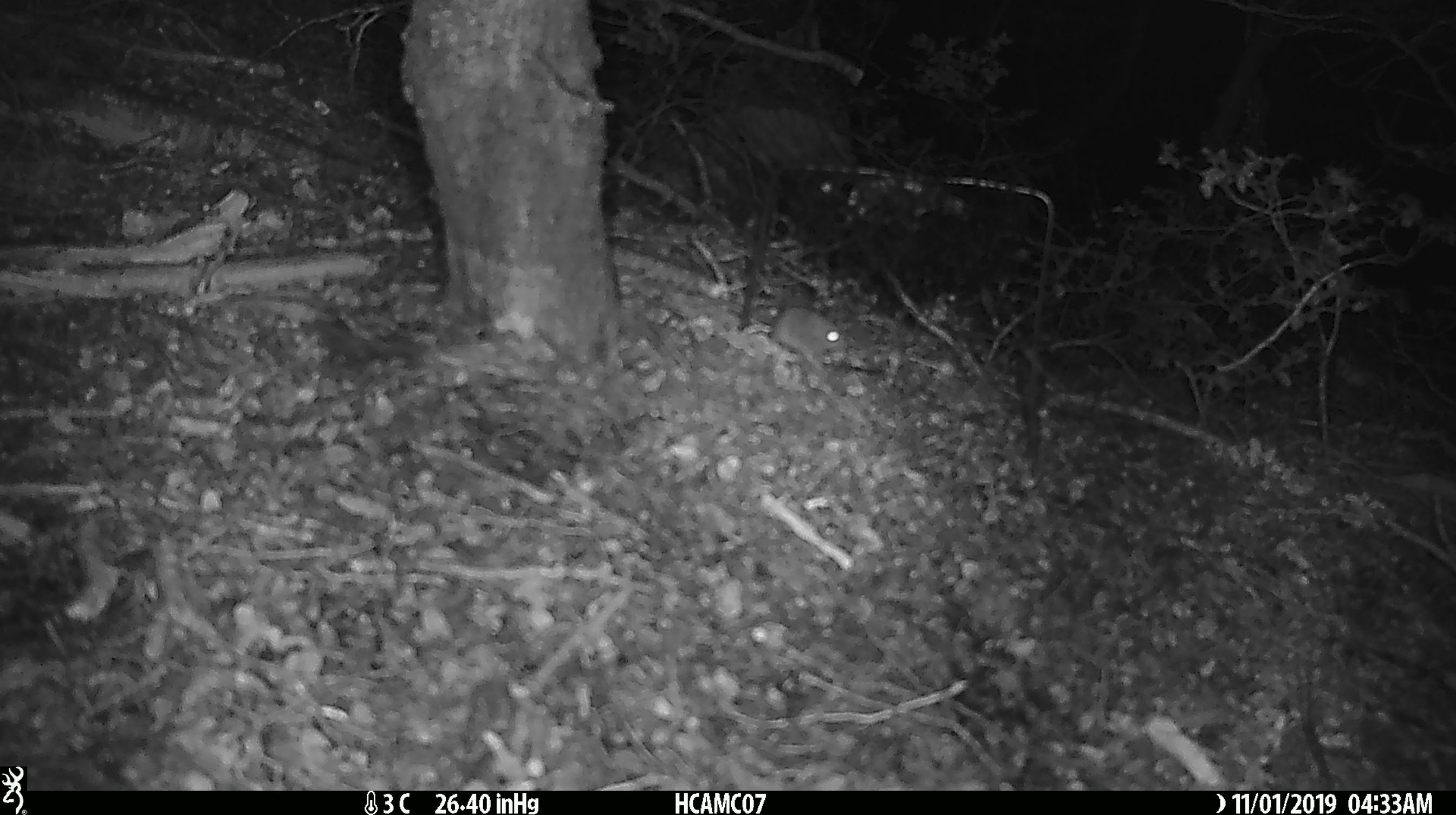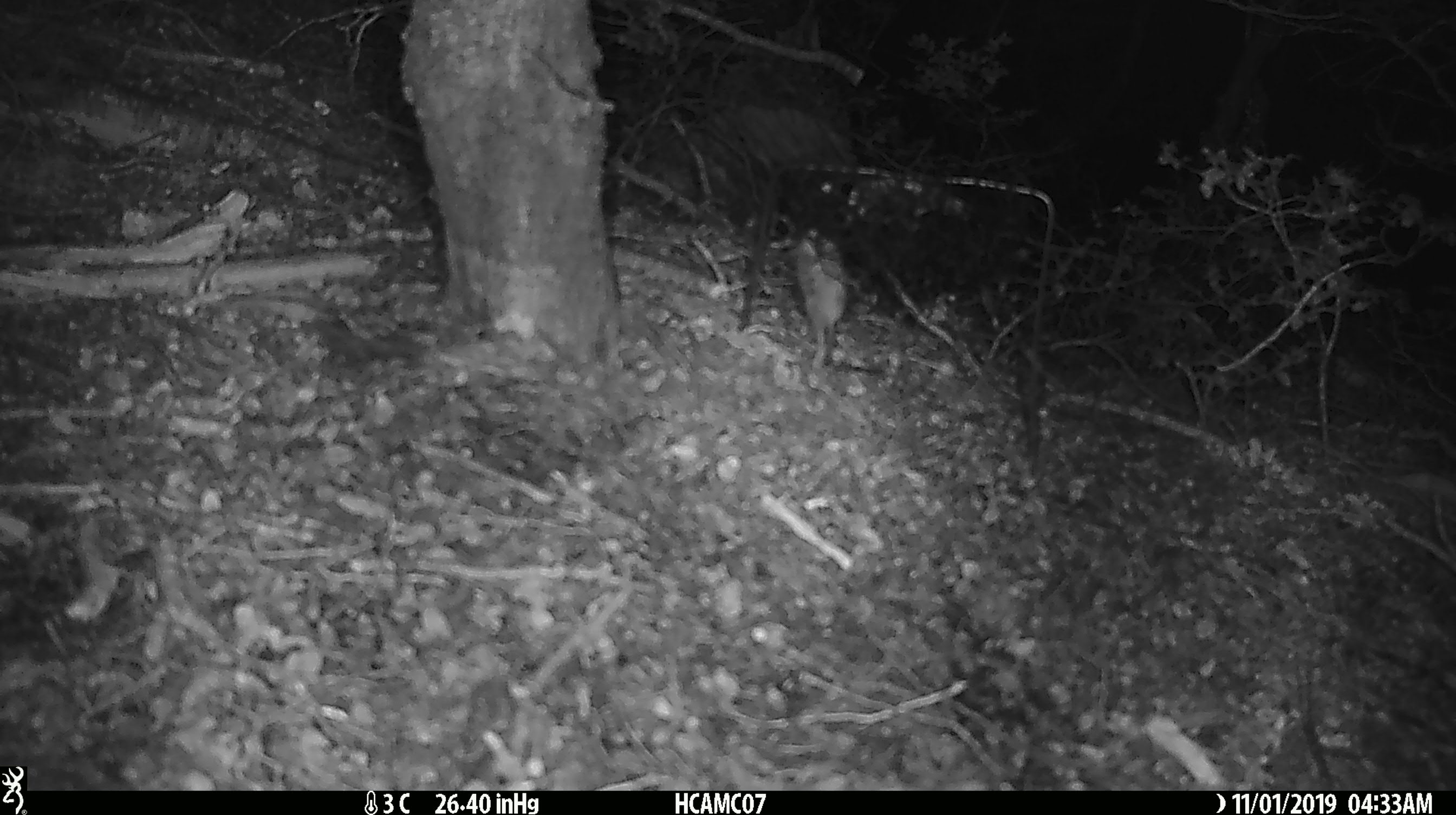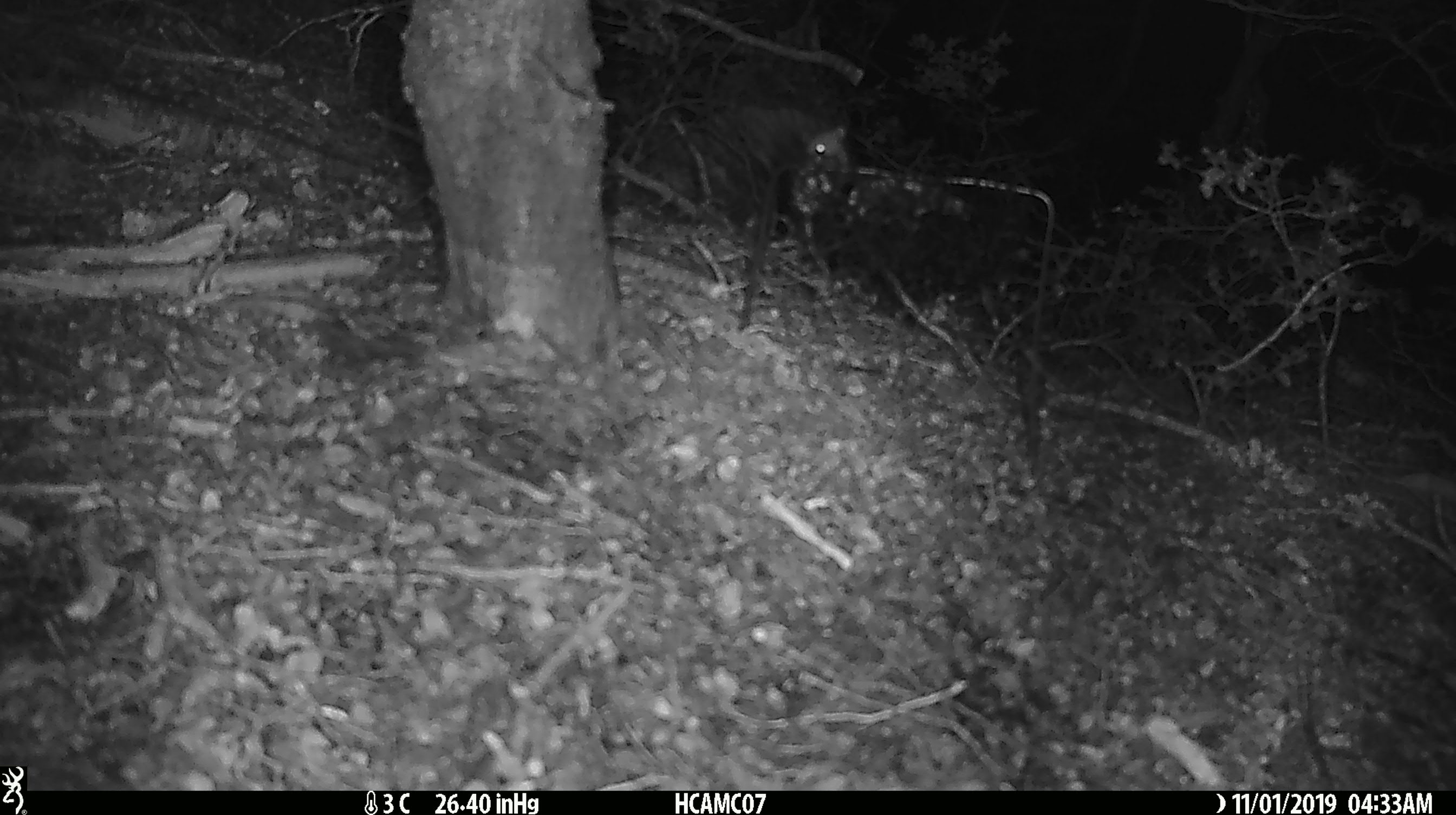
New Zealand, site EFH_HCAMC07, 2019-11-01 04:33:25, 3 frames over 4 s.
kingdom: Animalia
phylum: Chordata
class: Mammalia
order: Rodentia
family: Muridae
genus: Mus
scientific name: Mus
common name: mouse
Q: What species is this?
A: Mouse (Mus).